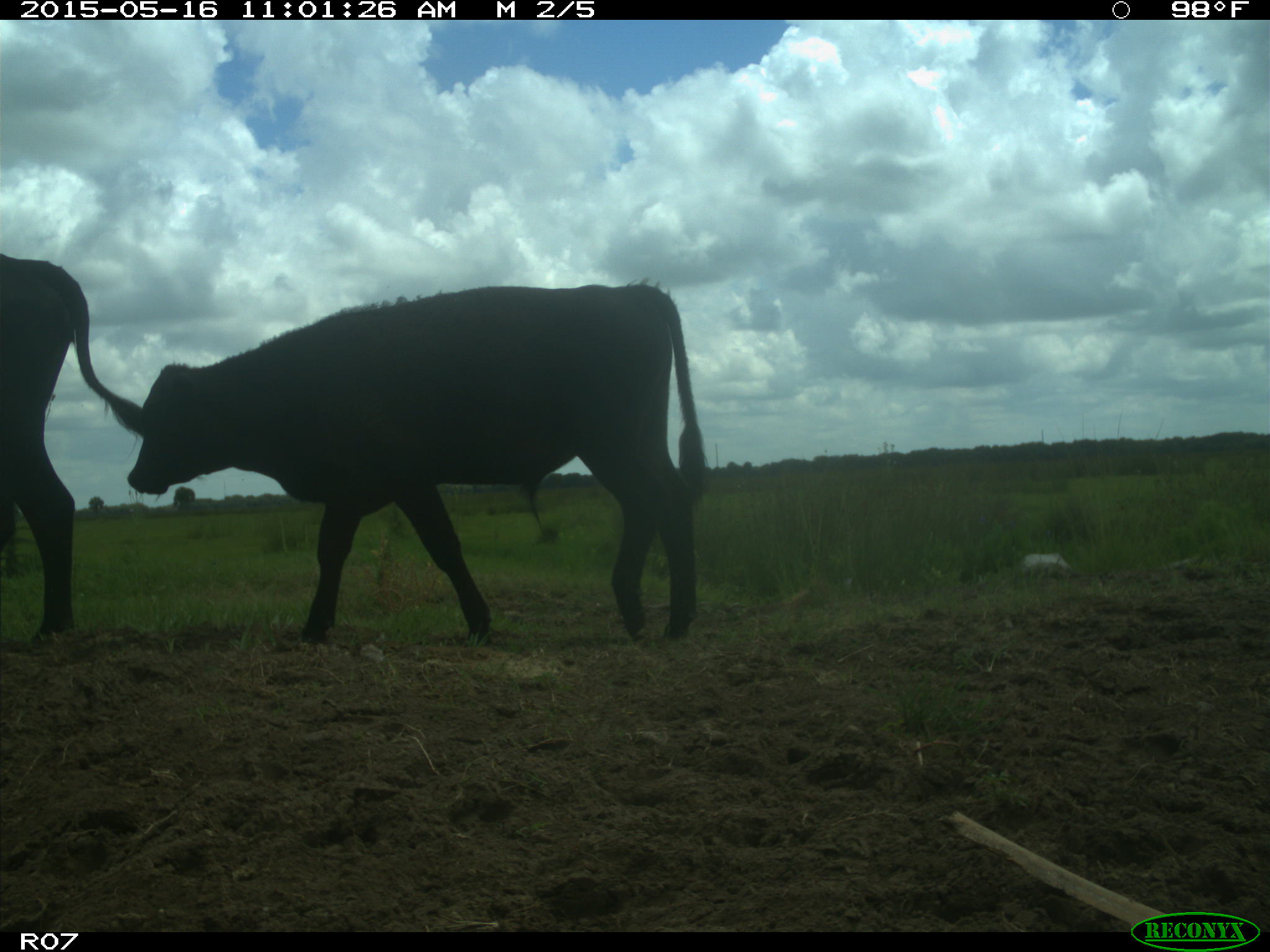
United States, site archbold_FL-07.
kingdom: Animalia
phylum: Chordata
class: Mammalia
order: Artiodactyla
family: Bovidae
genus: Bos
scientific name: Bos taurus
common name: domestic cow